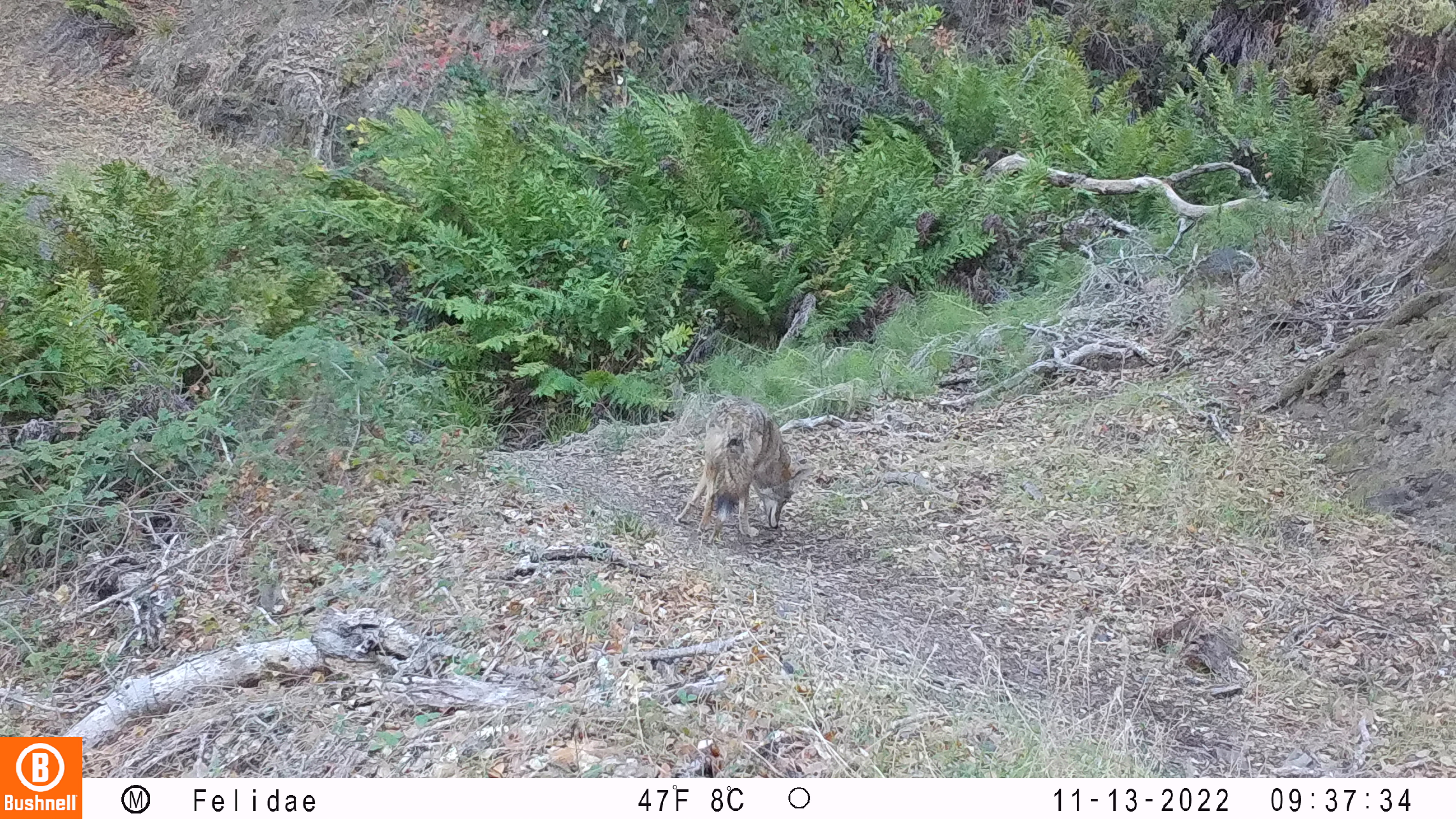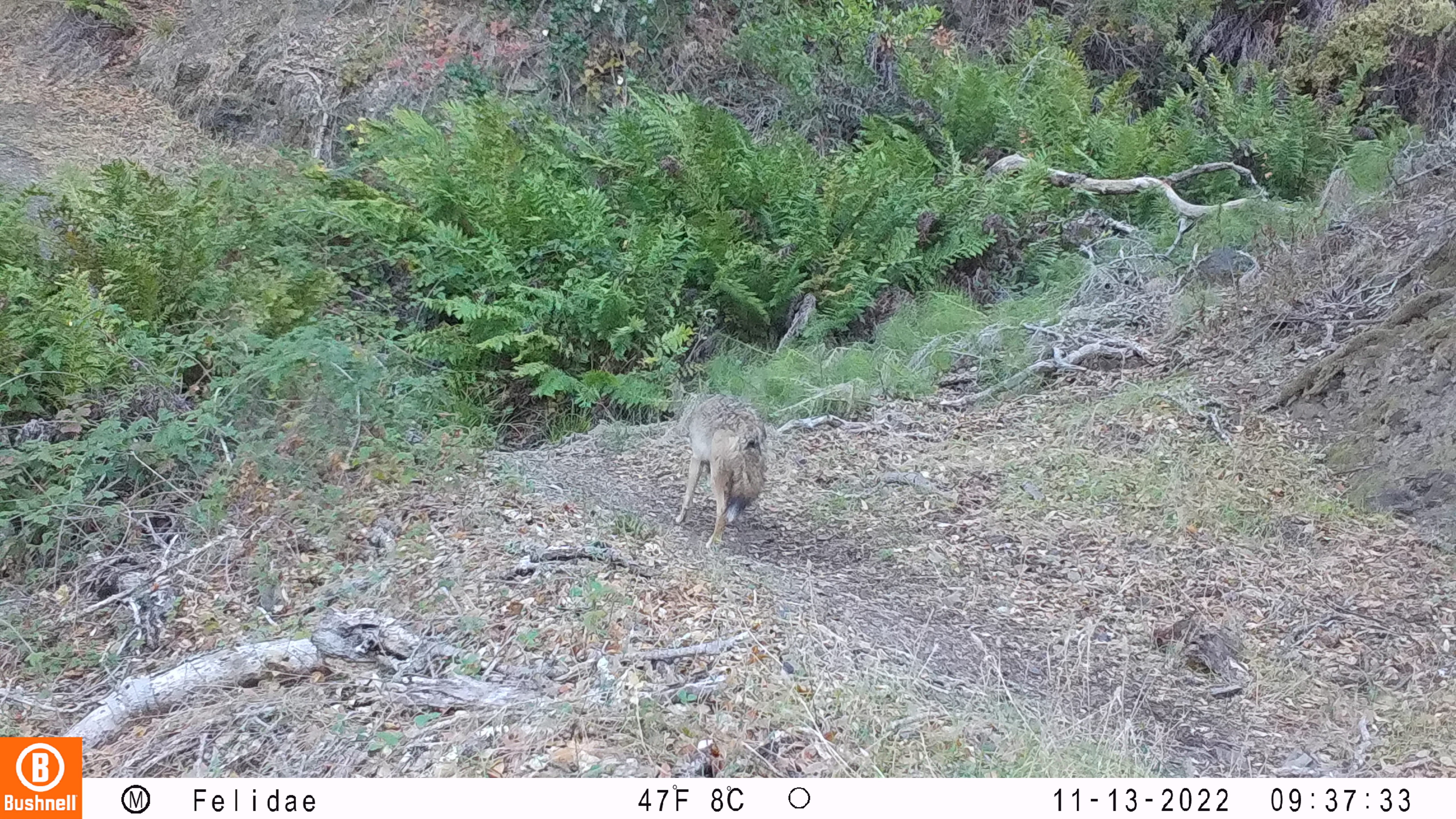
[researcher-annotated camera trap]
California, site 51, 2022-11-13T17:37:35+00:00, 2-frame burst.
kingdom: Animalia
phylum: Chordata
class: Mammalia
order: Carnivora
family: Canidae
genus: Canis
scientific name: Canis latrans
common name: coyote